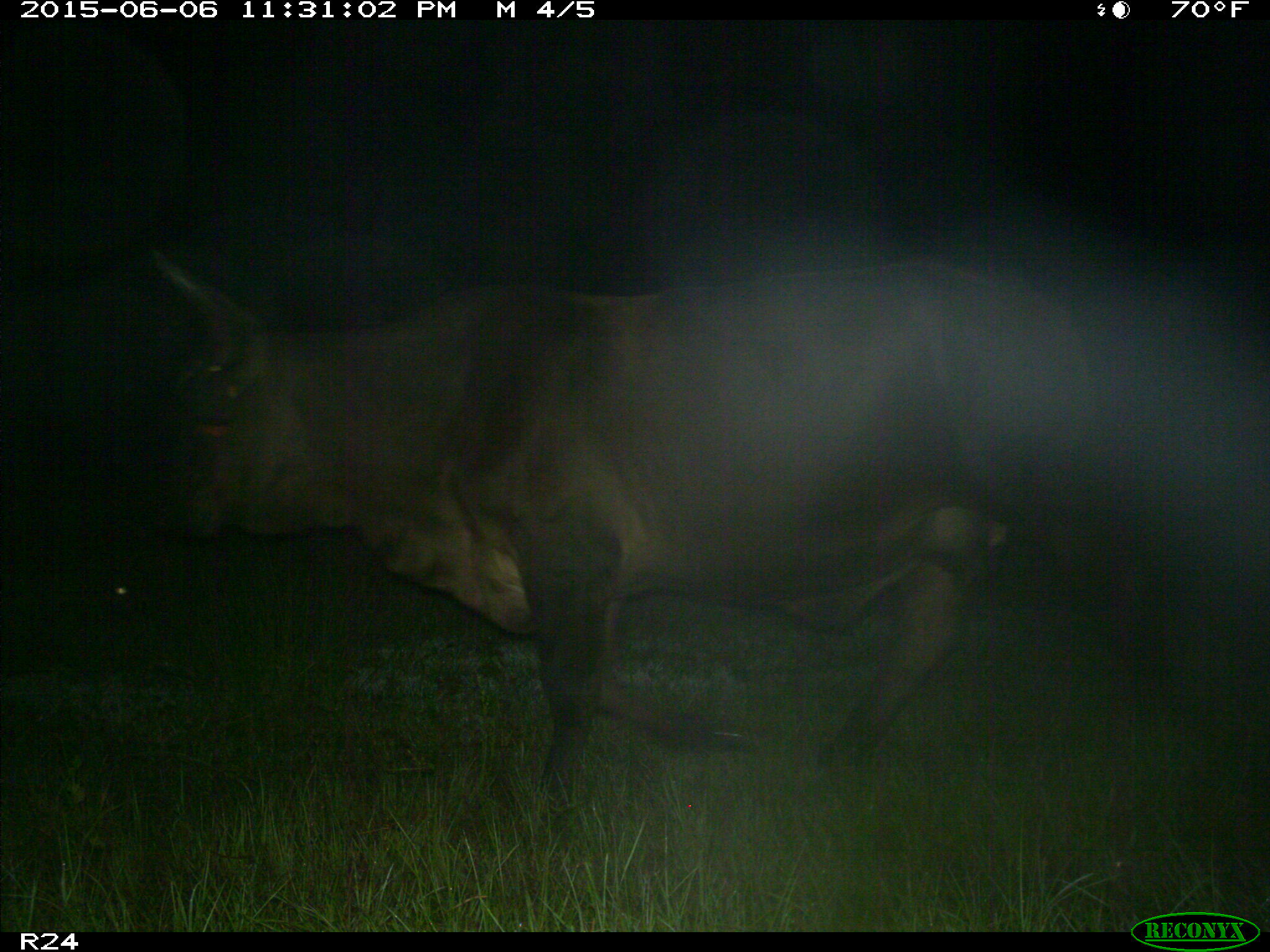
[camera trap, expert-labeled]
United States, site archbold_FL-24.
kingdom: Animalia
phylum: Chordata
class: Mammalia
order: Artiodactyla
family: Bovidae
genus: Bos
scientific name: Bos taurus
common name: domestic cow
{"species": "Bos taurus (domestic cow)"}